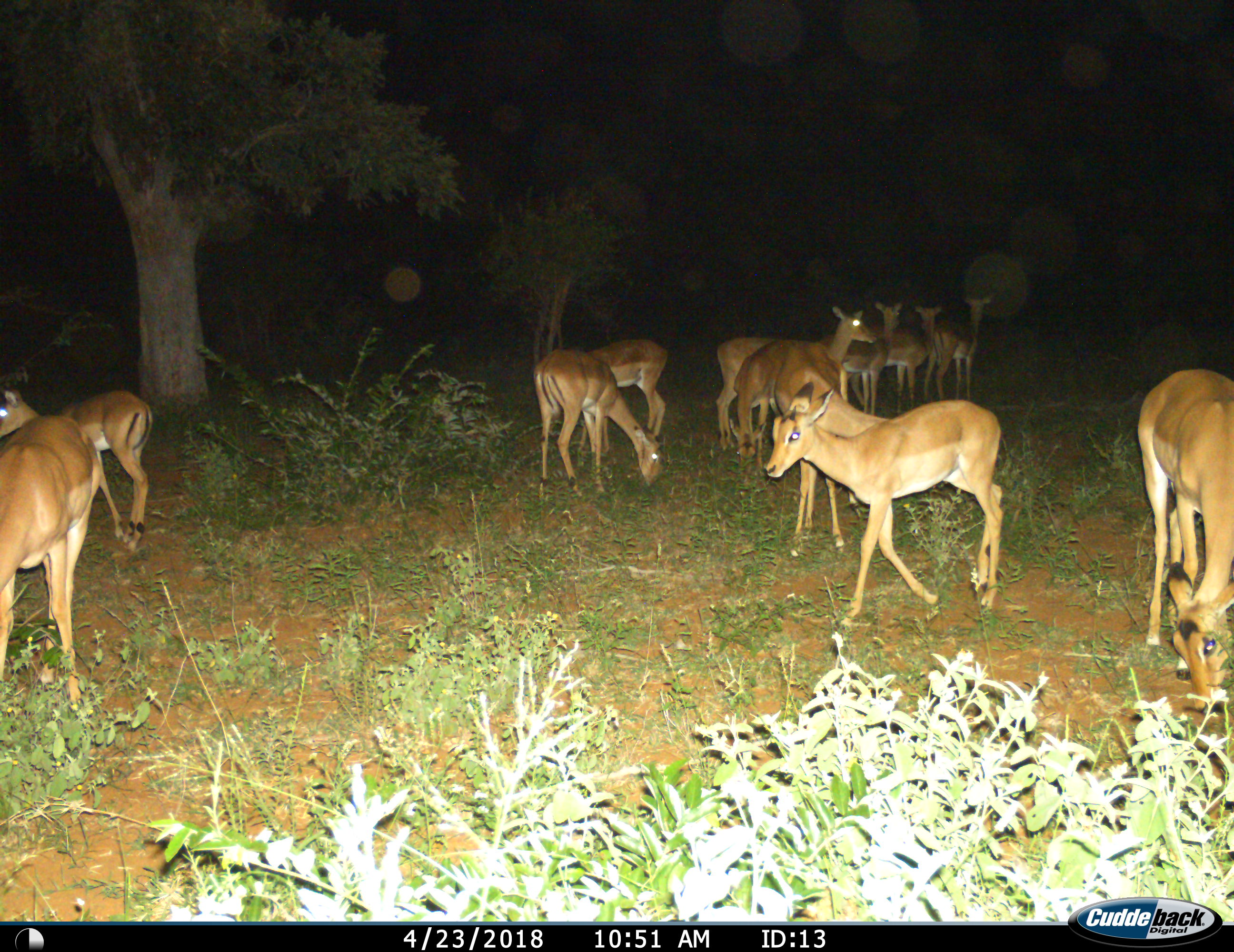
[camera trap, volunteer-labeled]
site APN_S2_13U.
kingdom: Animalia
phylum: Chordata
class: Mammalia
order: Artiodactyla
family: Bovidae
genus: Aepyceros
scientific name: Aepyceros melampus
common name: impala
Impala (Aepyceros melampus), count 11-50. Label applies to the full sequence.